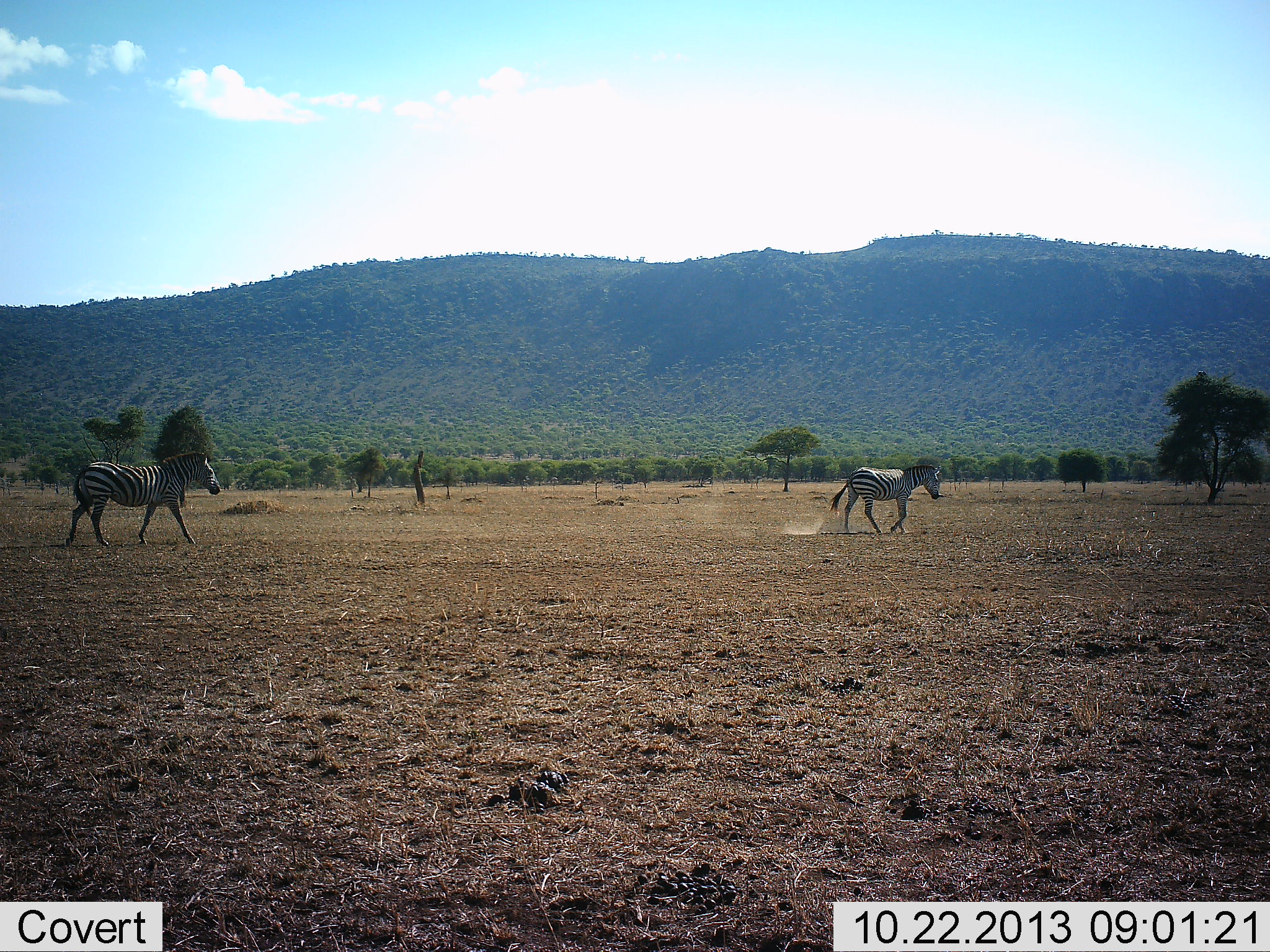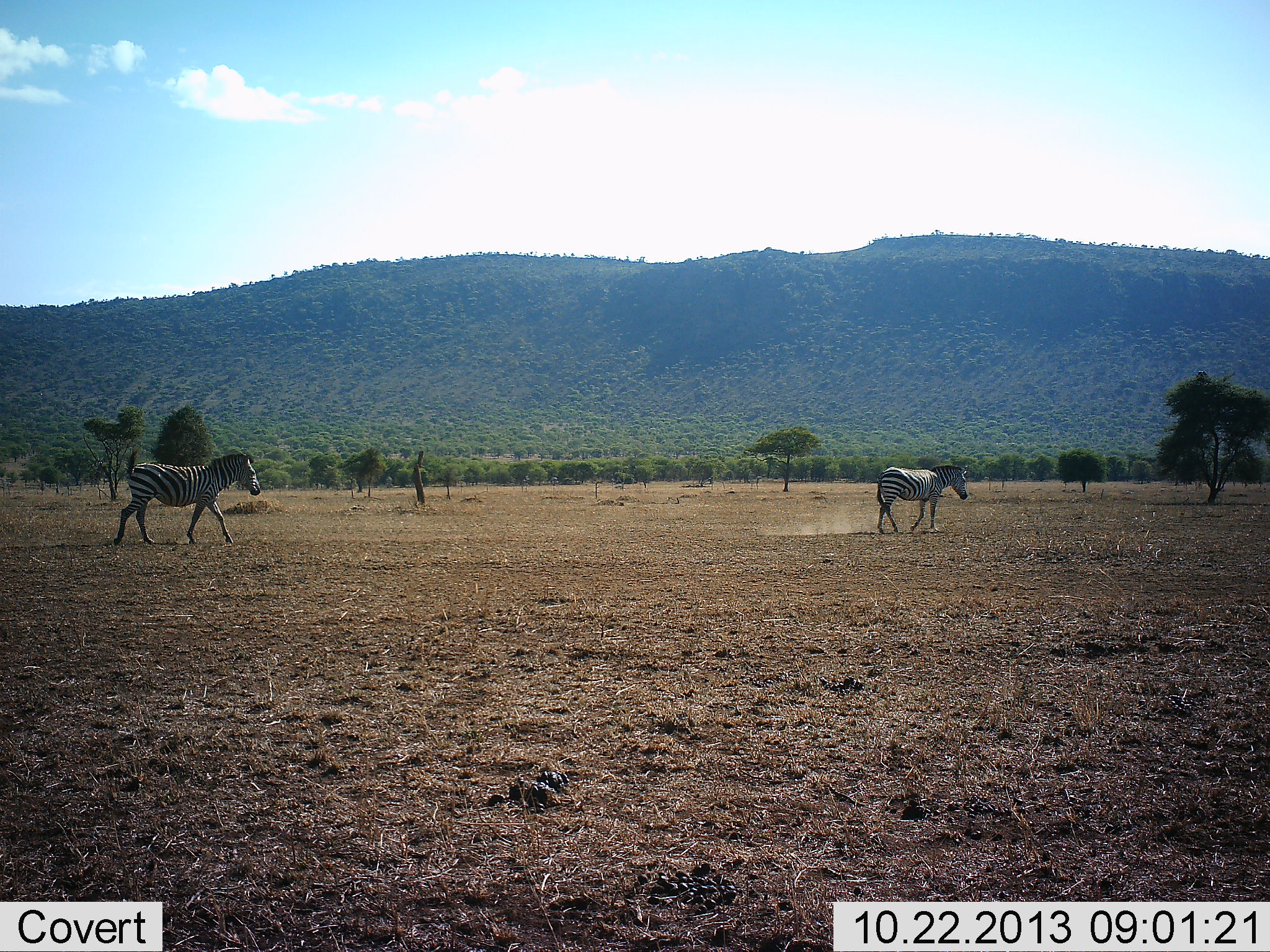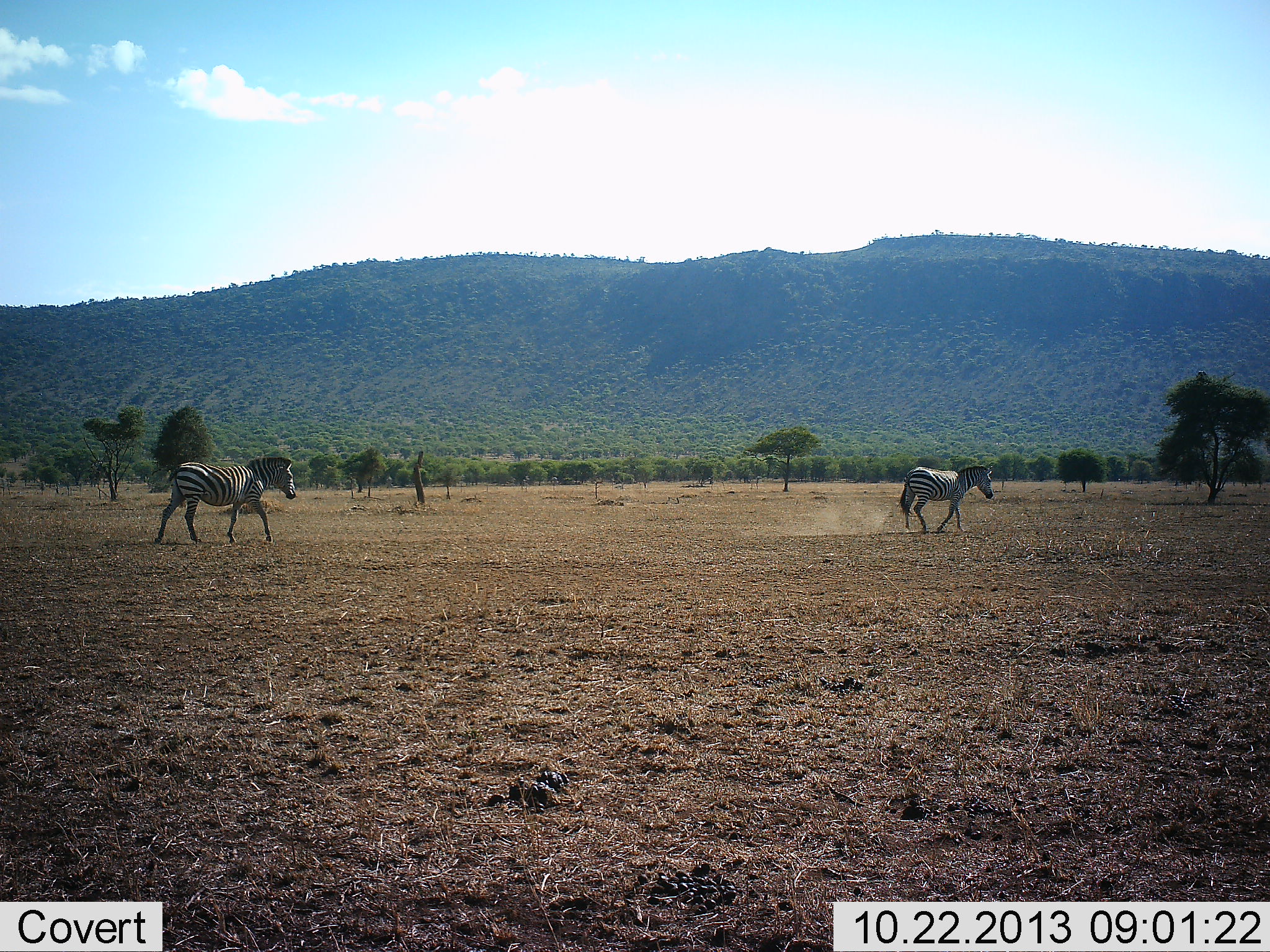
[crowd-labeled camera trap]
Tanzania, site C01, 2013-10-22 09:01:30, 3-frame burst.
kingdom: Animalia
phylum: Chordata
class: Mammalia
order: Perissodactyla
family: Equidae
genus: Equus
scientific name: Equus quagga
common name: plains zebra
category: zebra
Zebra (plains zebra) (Equus quagga), count 2. Behavior (volunteer vote fractions): standing 0%, resting 0%, moving 100%, interacting 0%. Young present (vote fraction): 0%. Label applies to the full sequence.